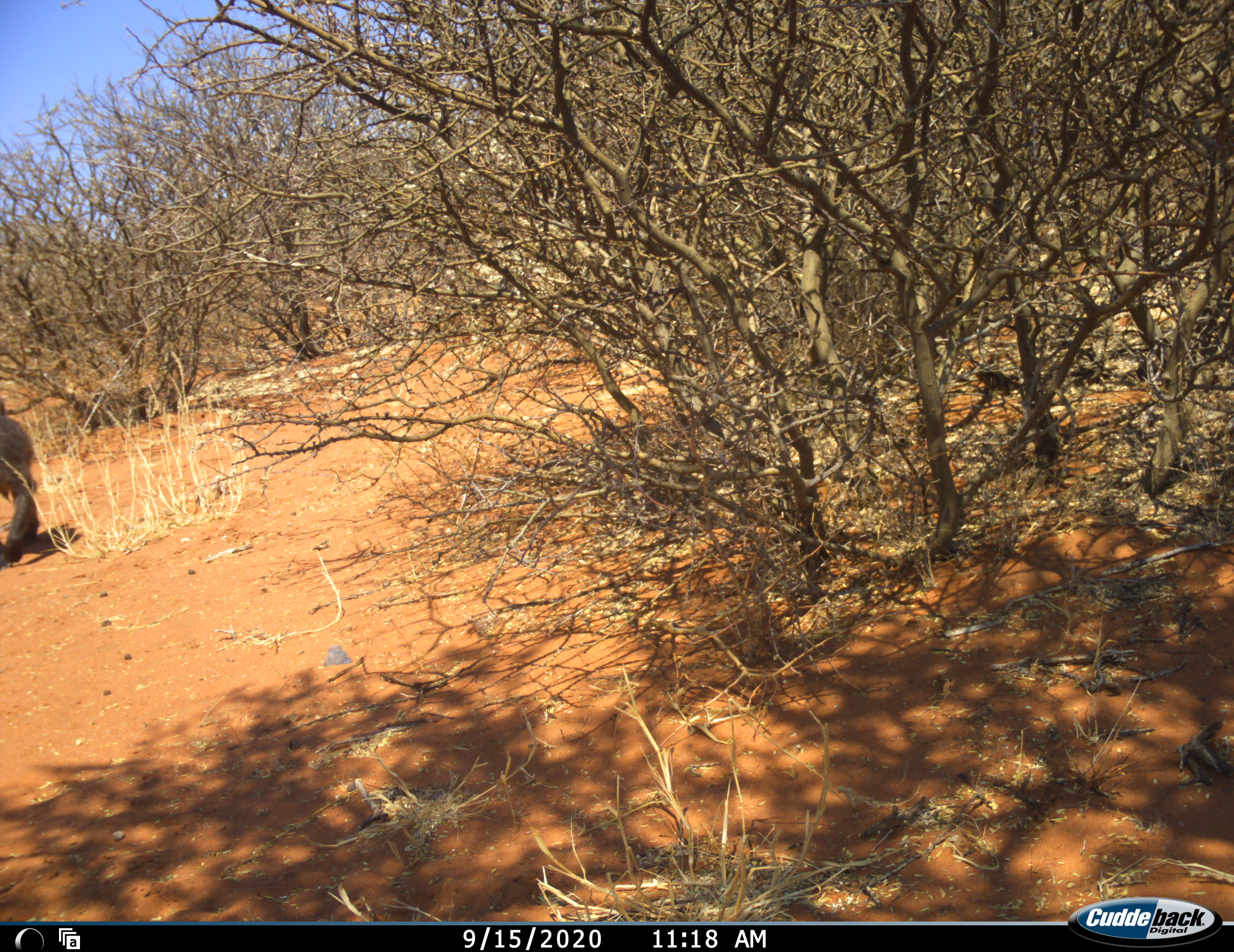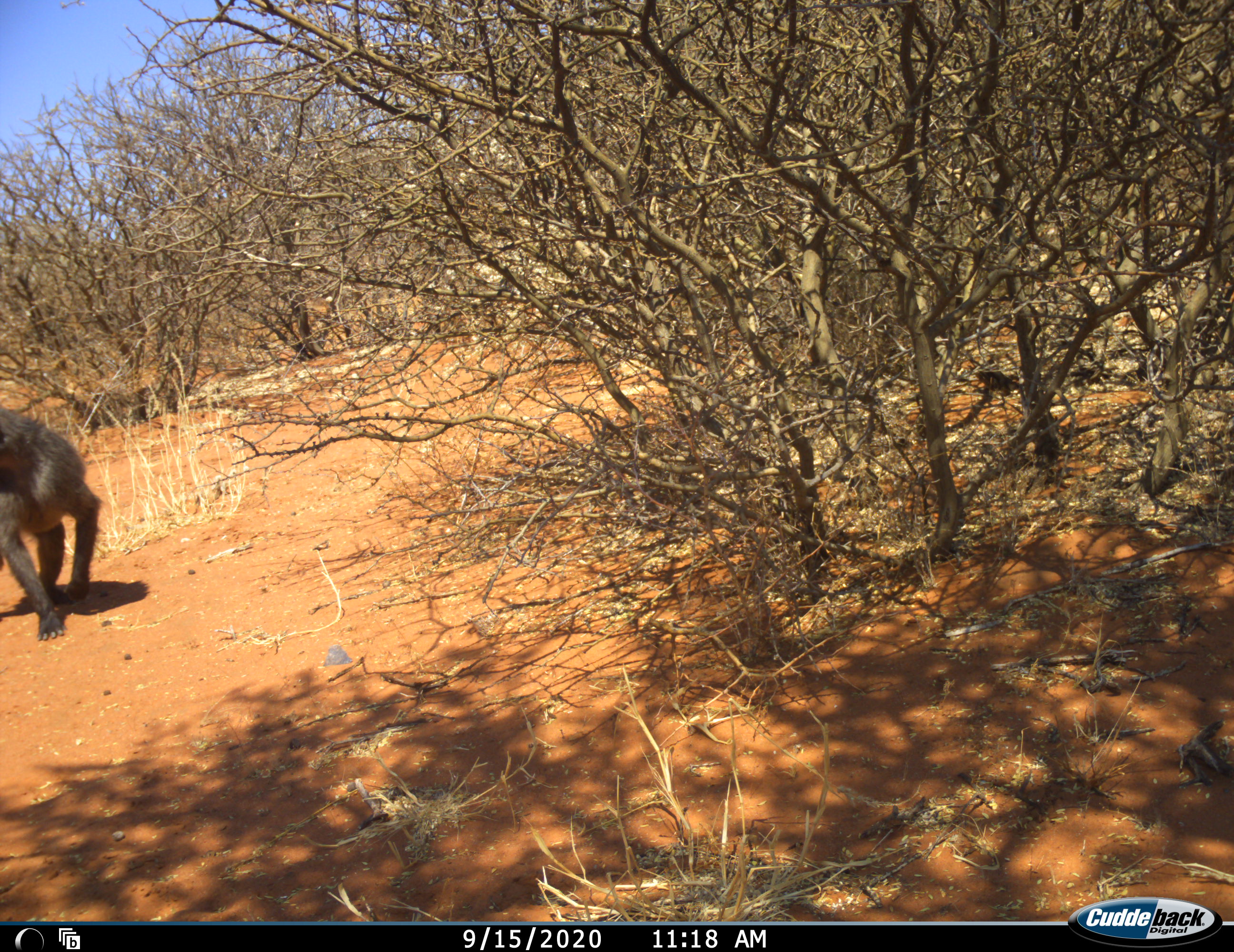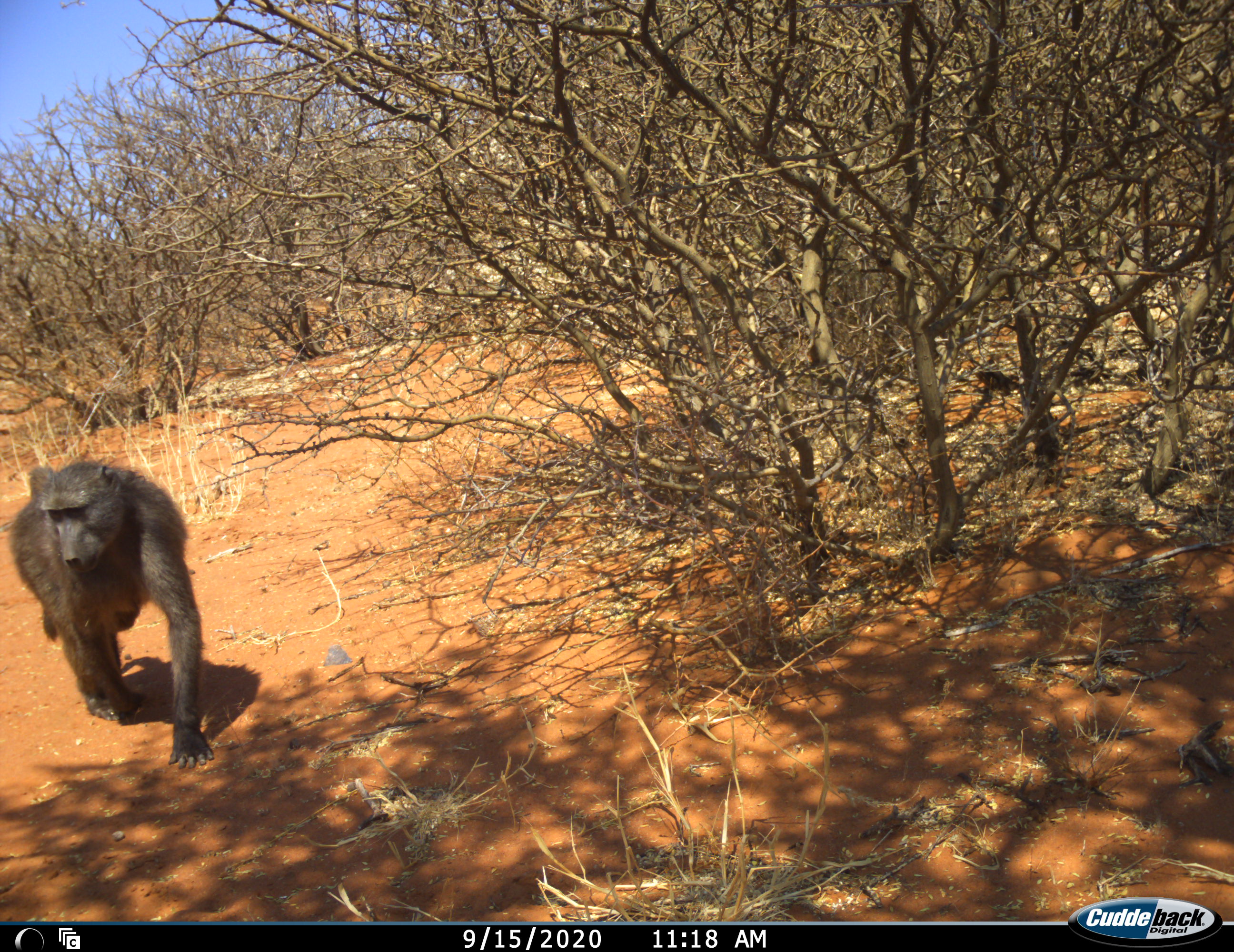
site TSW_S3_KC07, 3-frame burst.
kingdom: Animalia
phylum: Chordata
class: Mammalia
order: Primates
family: Cercopithecidae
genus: Papio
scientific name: Papio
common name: baboon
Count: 1.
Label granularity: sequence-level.